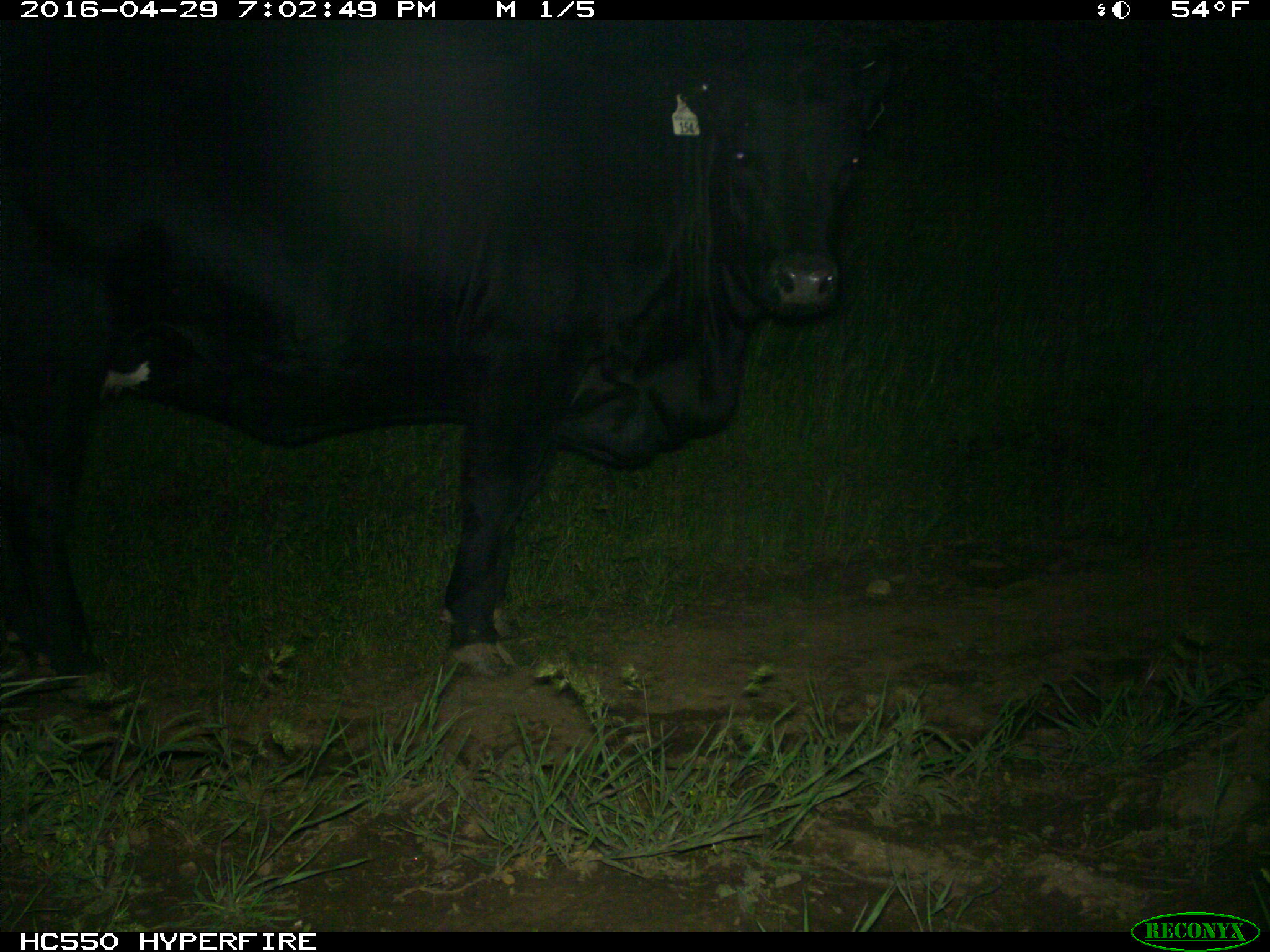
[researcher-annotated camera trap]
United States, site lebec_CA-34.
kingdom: Animalia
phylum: Chordata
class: Mammalia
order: Artiodactyla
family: Bovidae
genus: Bos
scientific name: Bos taurus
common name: domestic cow